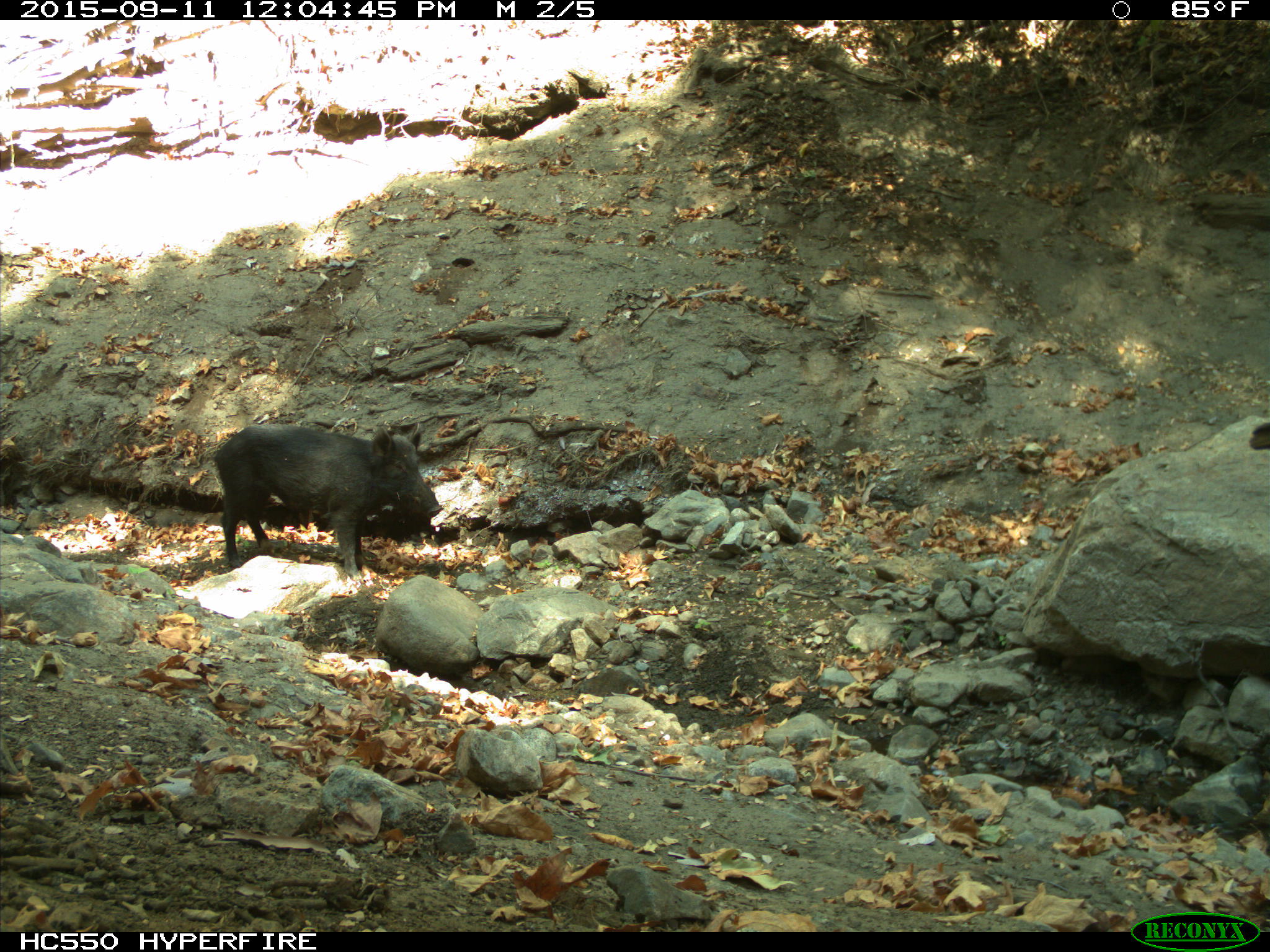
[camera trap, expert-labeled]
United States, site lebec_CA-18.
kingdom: Animalia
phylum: Chordata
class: Mammalia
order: Artiodactyla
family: Suidae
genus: Sus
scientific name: Sus scrofa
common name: wild boar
Sus scrofa (wild boar).